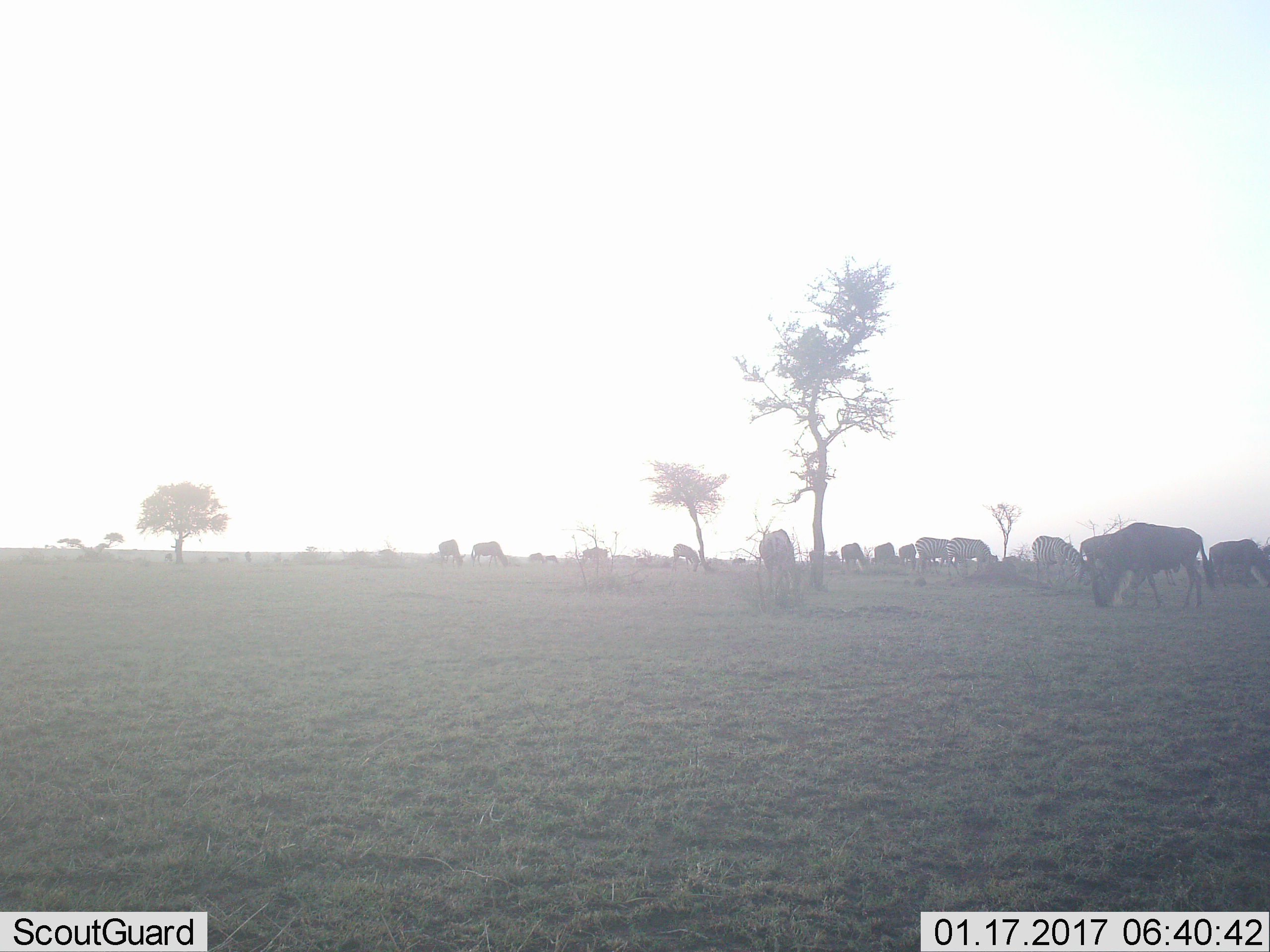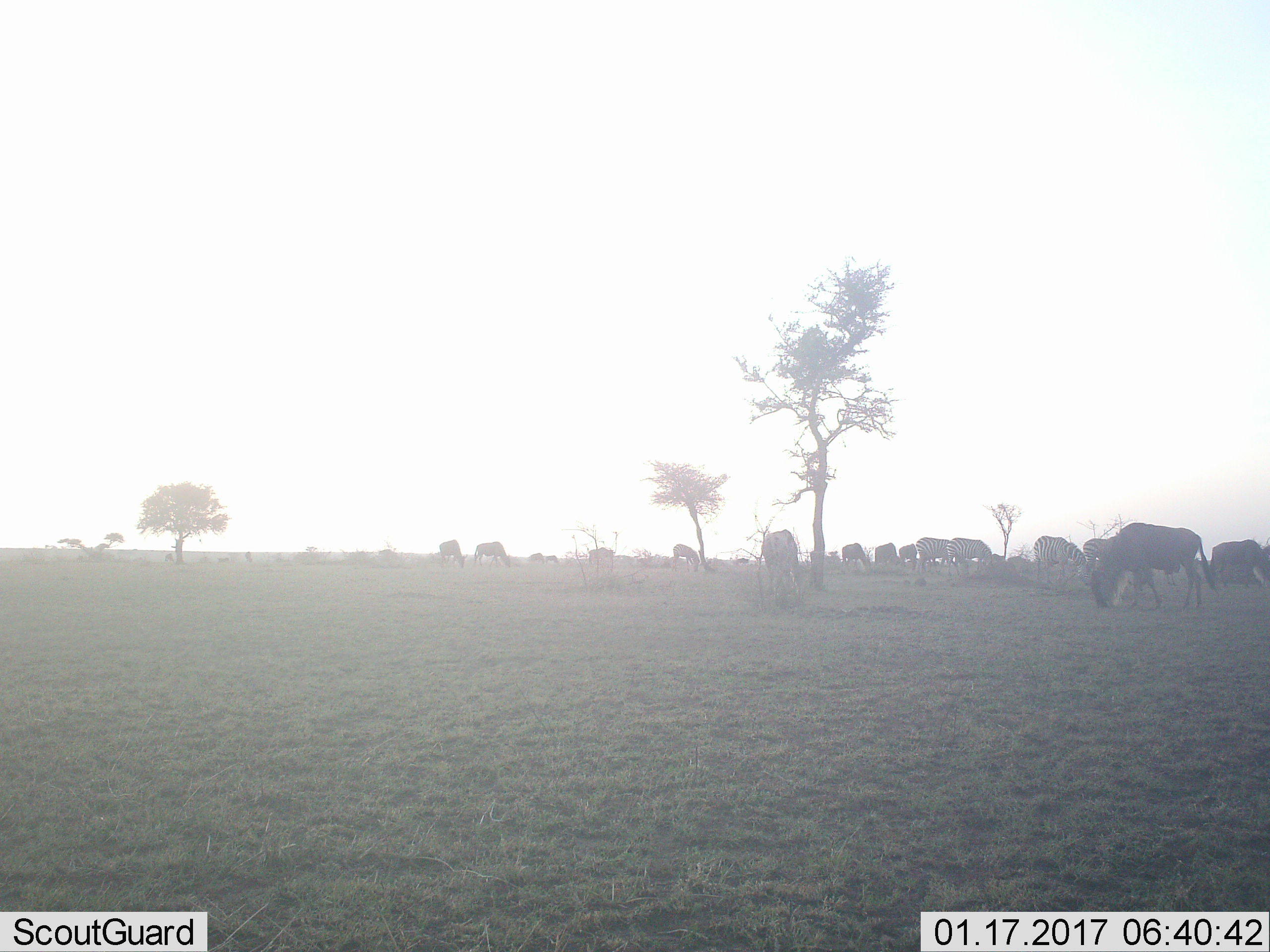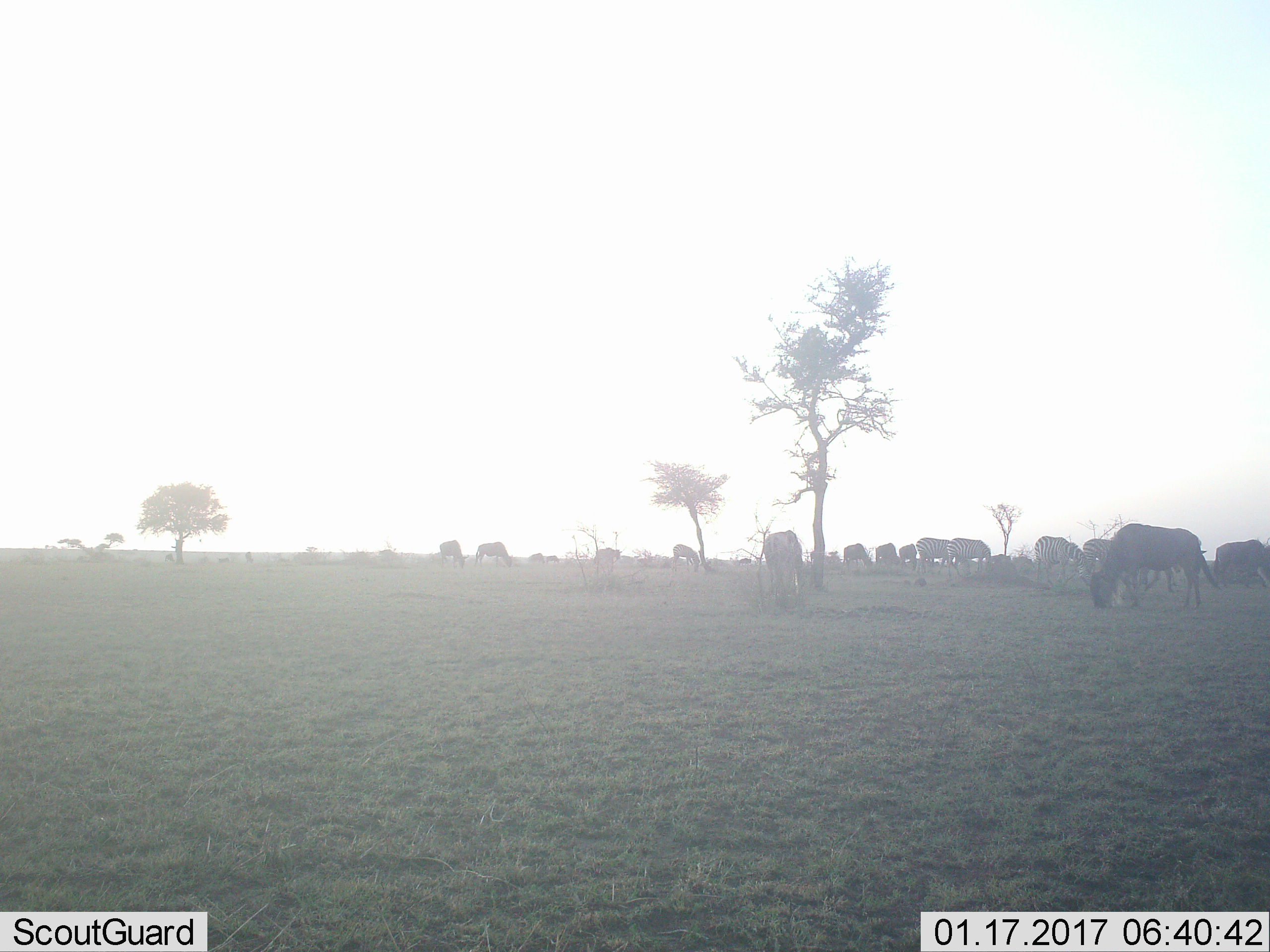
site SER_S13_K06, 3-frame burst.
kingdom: Animalia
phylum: Chordata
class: Mammalia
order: Artiodactyla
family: Bovidae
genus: Connochaetes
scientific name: Connochaetes taurinus taurinus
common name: blue wildebeest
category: wildebeestblue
Wildebeestblue (blue wildebeest) (Connochaetes taurinus taurinus), count 11-50. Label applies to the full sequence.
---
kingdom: Animalia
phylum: Chordata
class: Mammalia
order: Perissodactyla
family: Equidae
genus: Equus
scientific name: Equus quagga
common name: plains zebra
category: zebraplains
Zebraplains (plains zebra) (Equus quagga), count 5. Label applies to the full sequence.